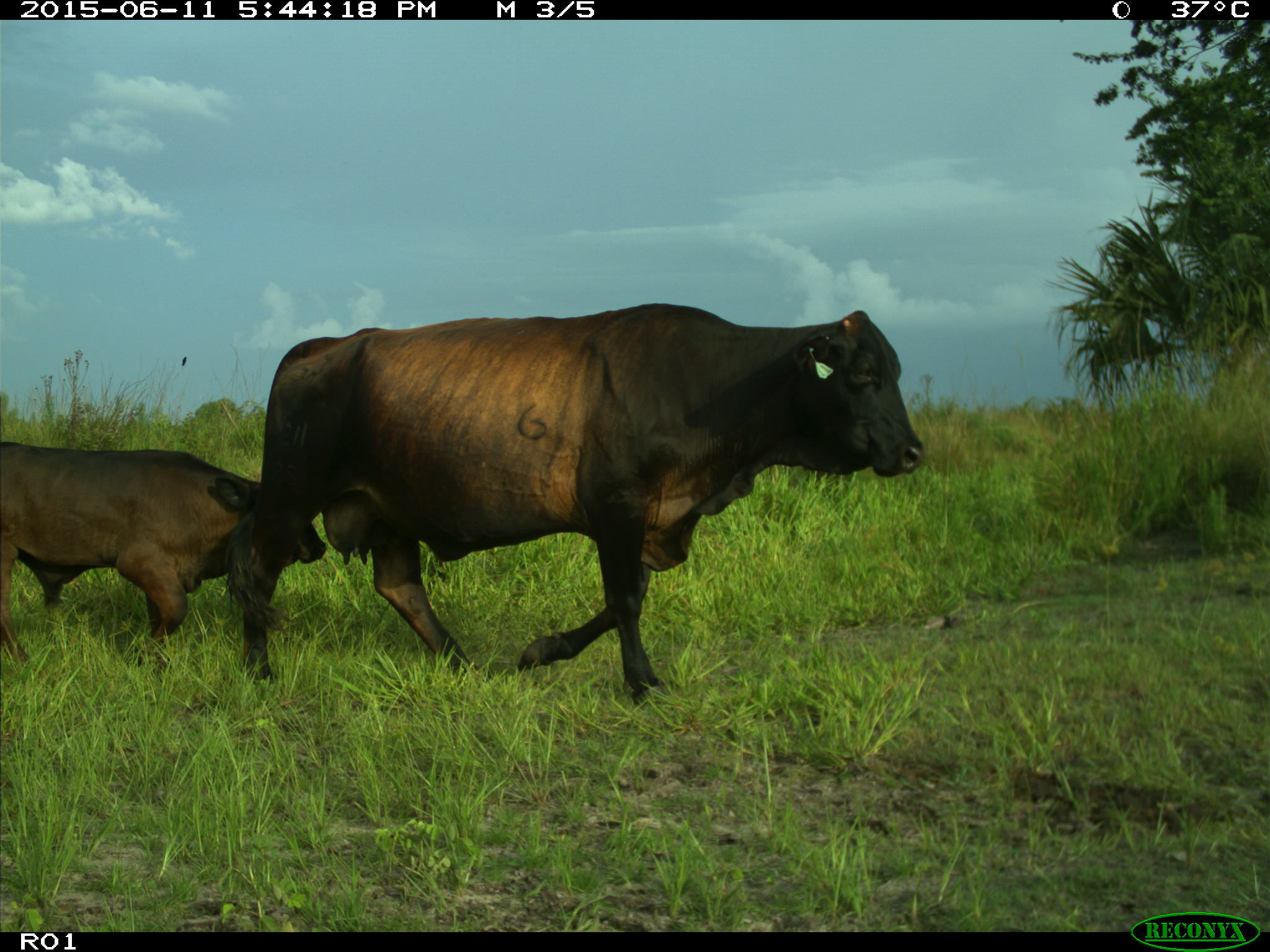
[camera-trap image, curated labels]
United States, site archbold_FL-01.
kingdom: Animalia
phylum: Chordata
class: Mammalia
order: Artiodactyla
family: Bovidae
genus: Bos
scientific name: Bos taurus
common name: domestic cow